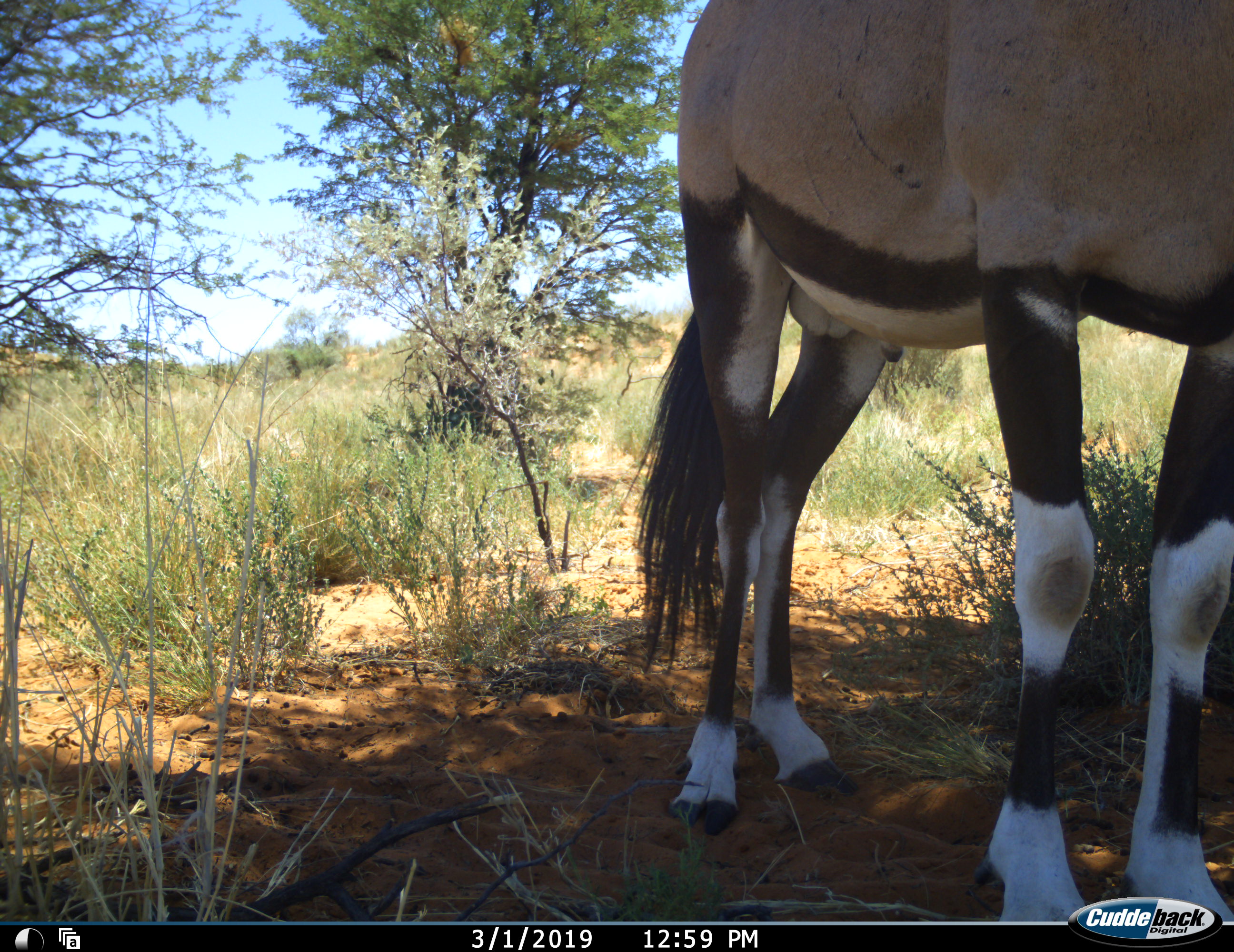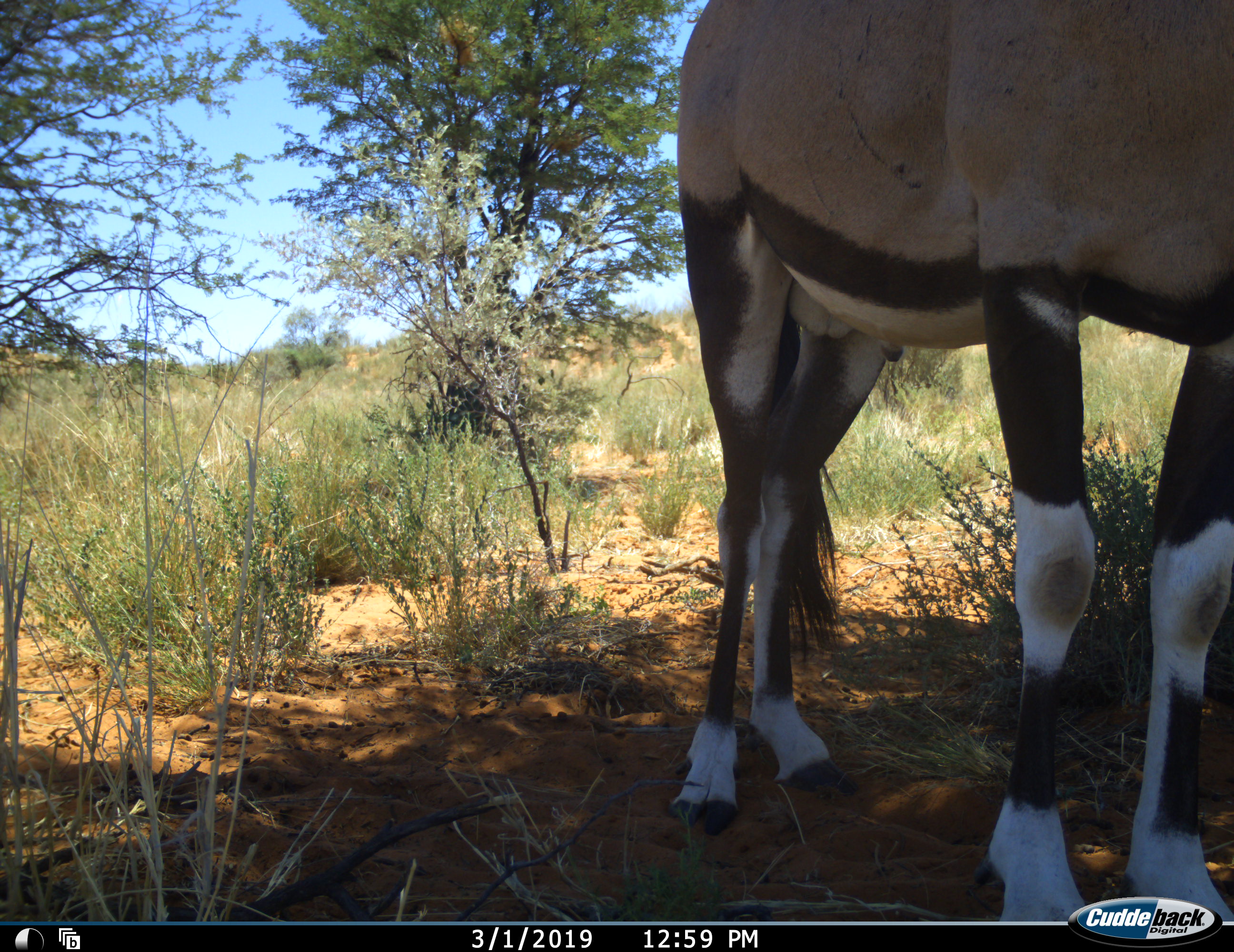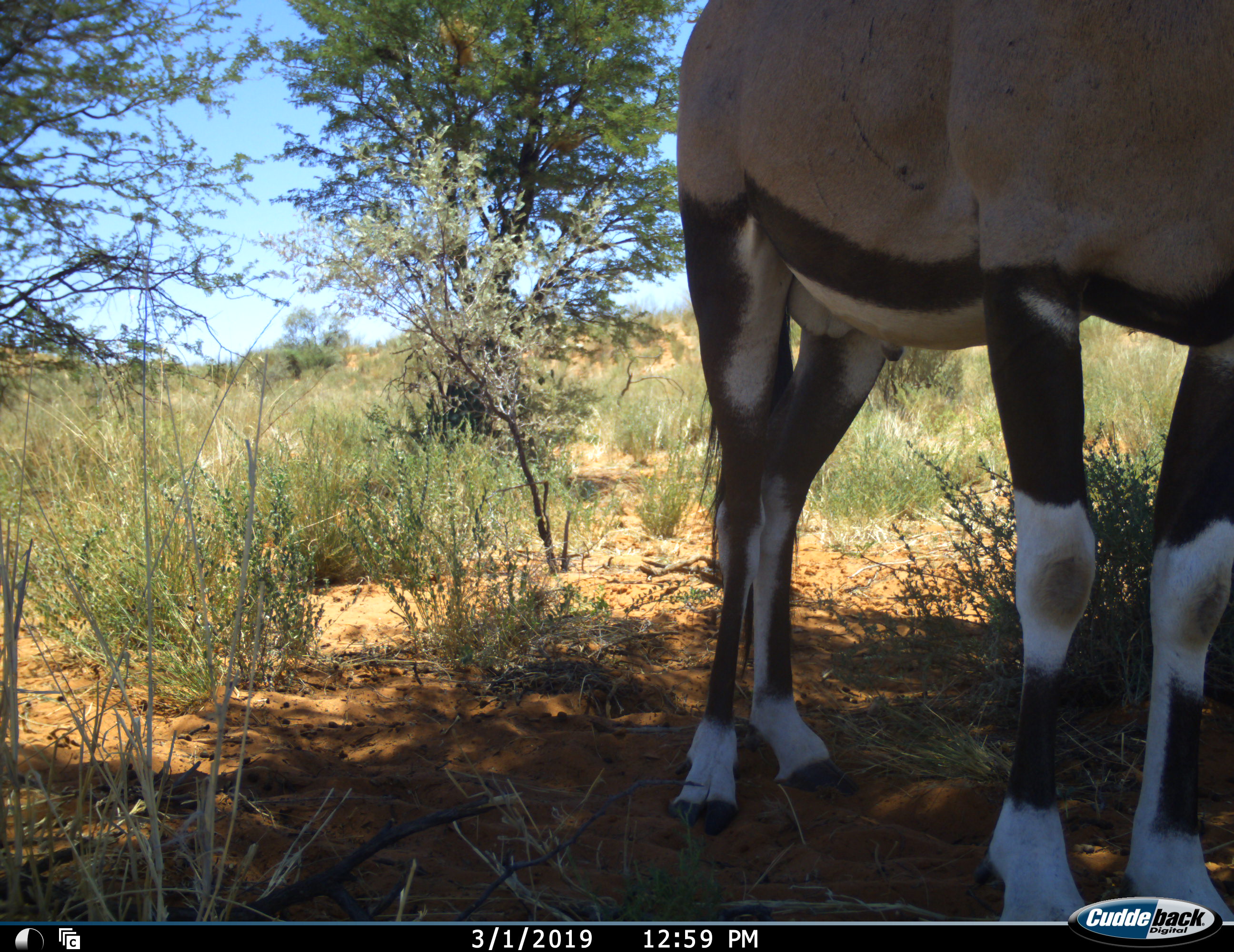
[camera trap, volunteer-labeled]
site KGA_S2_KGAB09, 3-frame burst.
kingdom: Animalia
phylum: Chordata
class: Mammalia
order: Artiodactyla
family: Bovidae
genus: Oryx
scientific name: Oryx gazella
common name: gemsbok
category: oryx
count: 1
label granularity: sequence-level